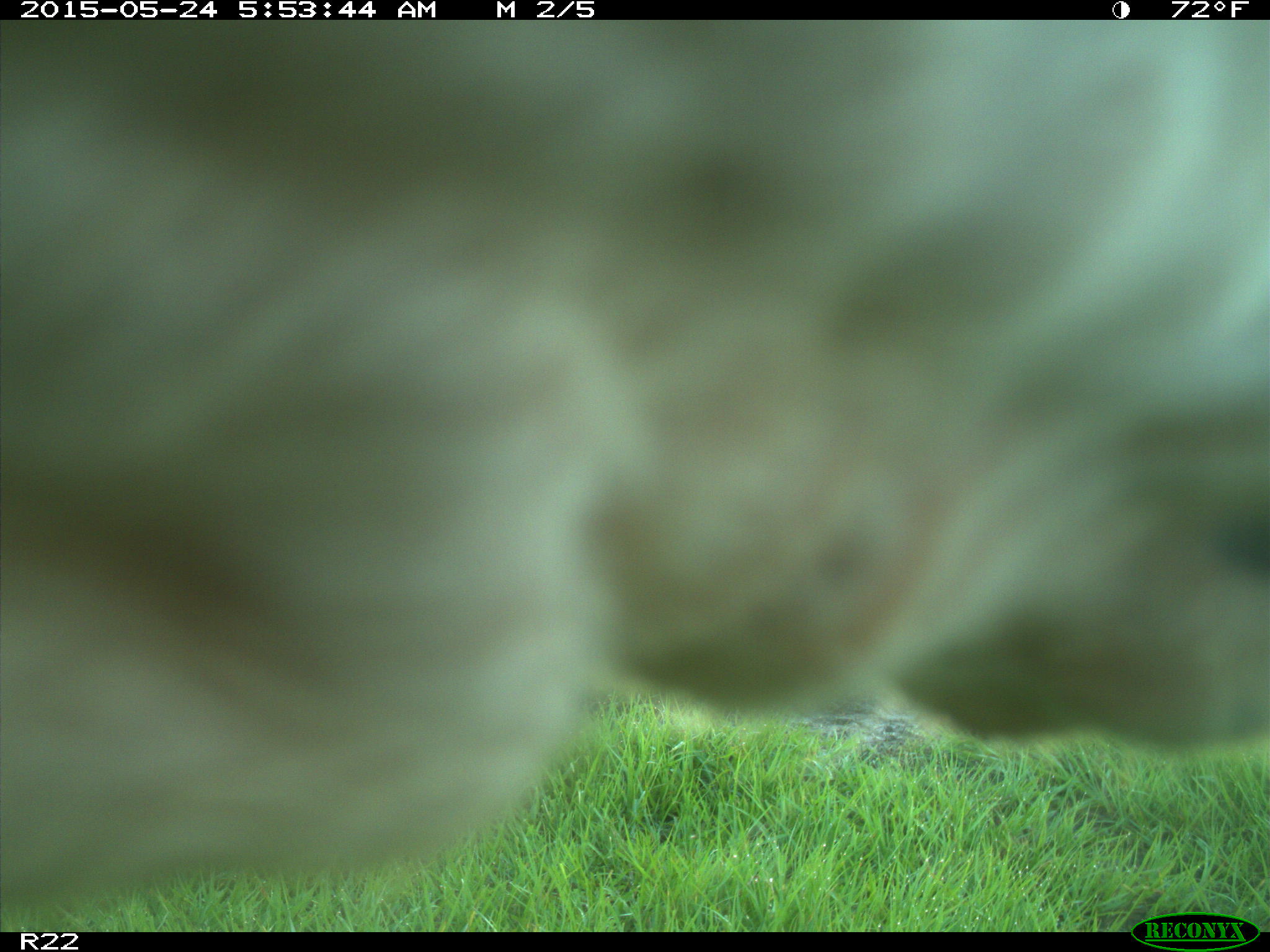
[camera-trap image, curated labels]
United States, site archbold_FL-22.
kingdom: Animalia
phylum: Chordata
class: Mammalia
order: Artiodactyla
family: Bovidae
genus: Bos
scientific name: Bos taurus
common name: domestic cow